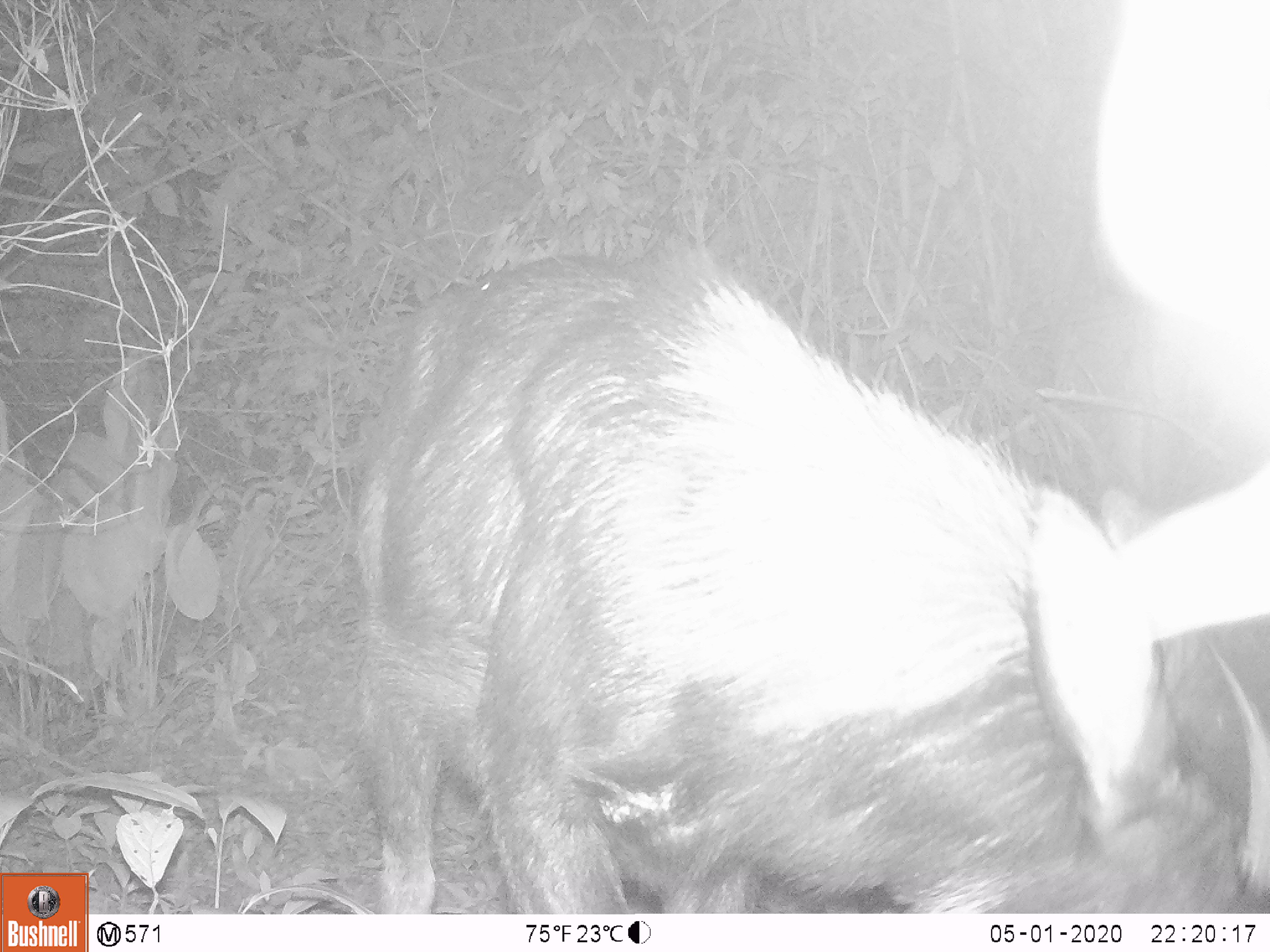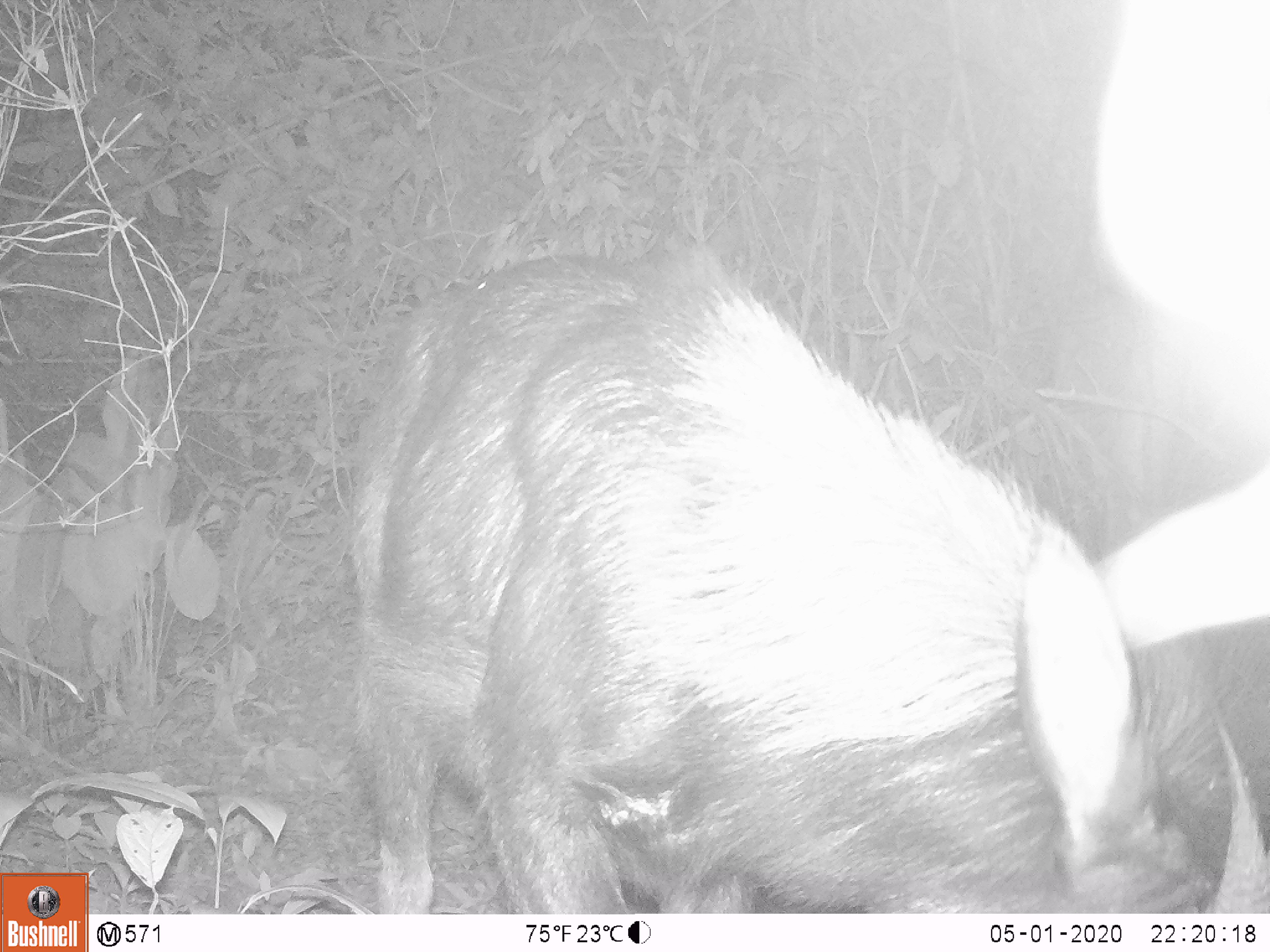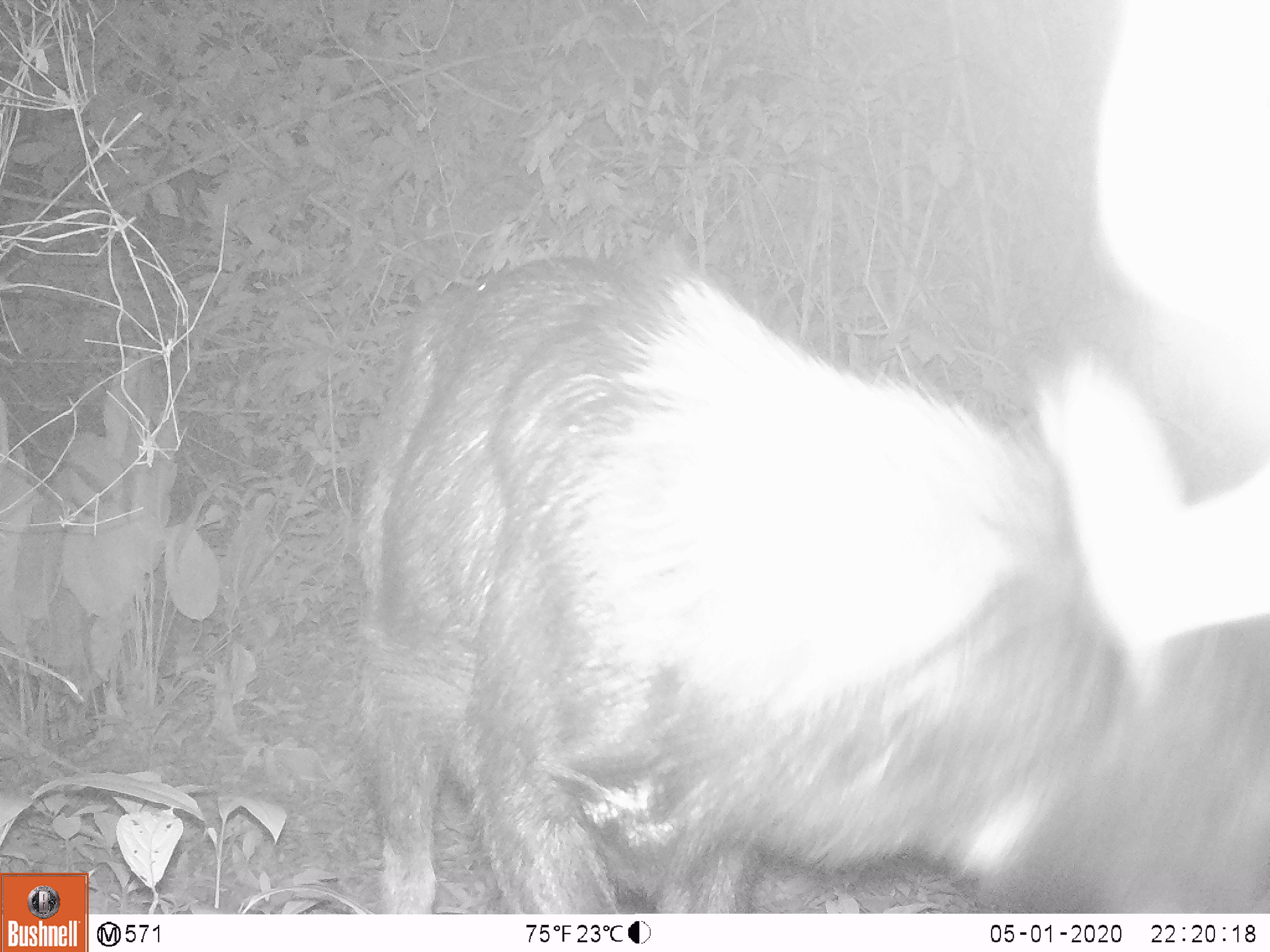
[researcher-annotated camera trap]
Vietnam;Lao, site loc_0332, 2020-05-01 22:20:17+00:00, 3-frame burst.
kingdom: Animalia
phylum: Chordata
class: Mammalia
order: Artiodactyla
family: Bovidae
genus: Capricornis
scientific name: Capricornis sumatraensis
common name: chinese serow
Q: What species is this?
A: Chinese serow (Capricornis sumatraensis).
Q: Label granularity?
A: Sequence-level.